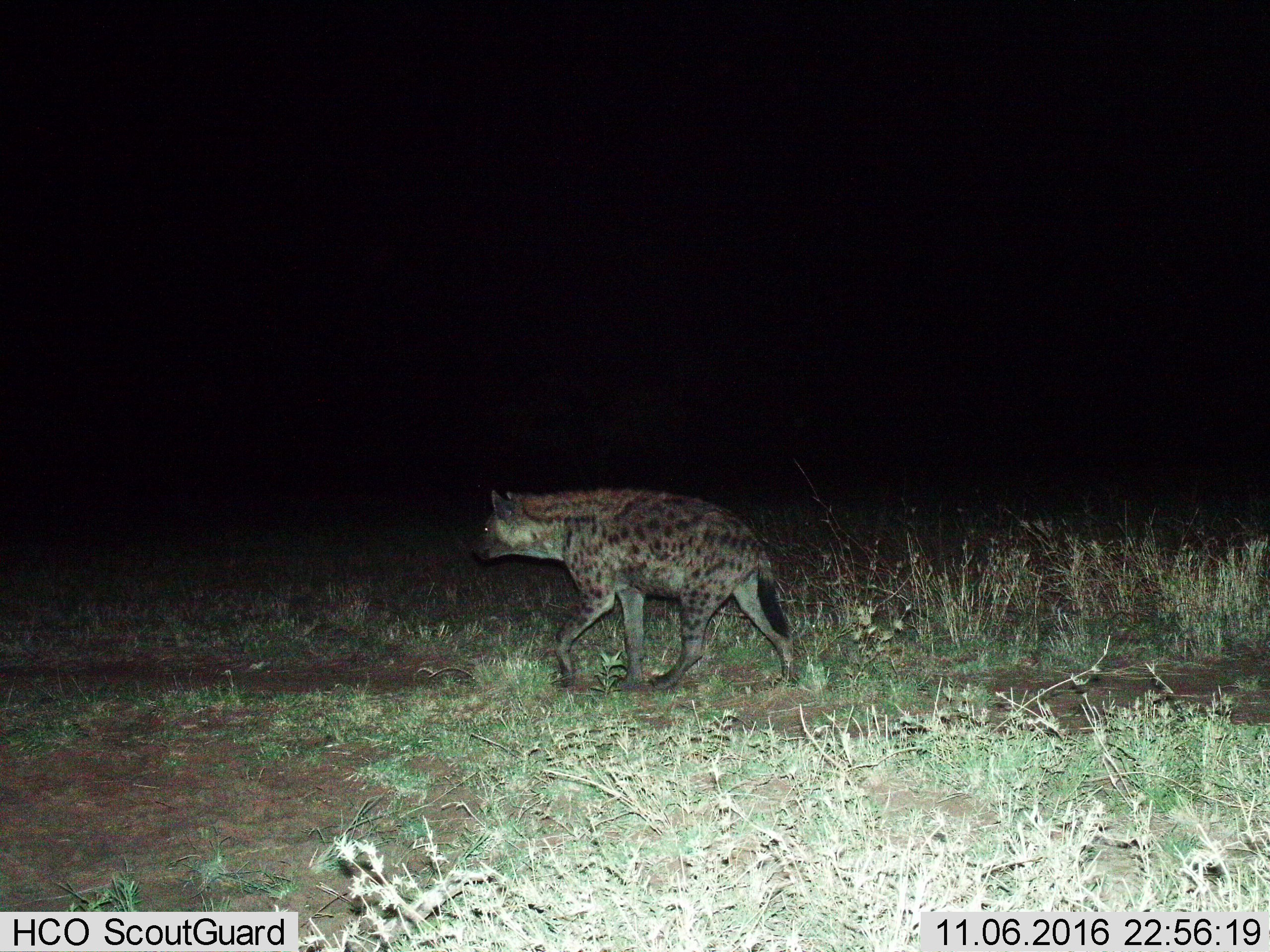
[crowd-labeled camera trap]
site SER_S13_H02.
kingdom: Animalia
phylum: Chordata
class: Mammalia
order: Carnivora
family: Hyaenidae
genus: Crocuta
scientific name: Crocuta crocuta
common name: spotted hyena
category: hyenaspotted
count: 1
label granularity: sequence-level